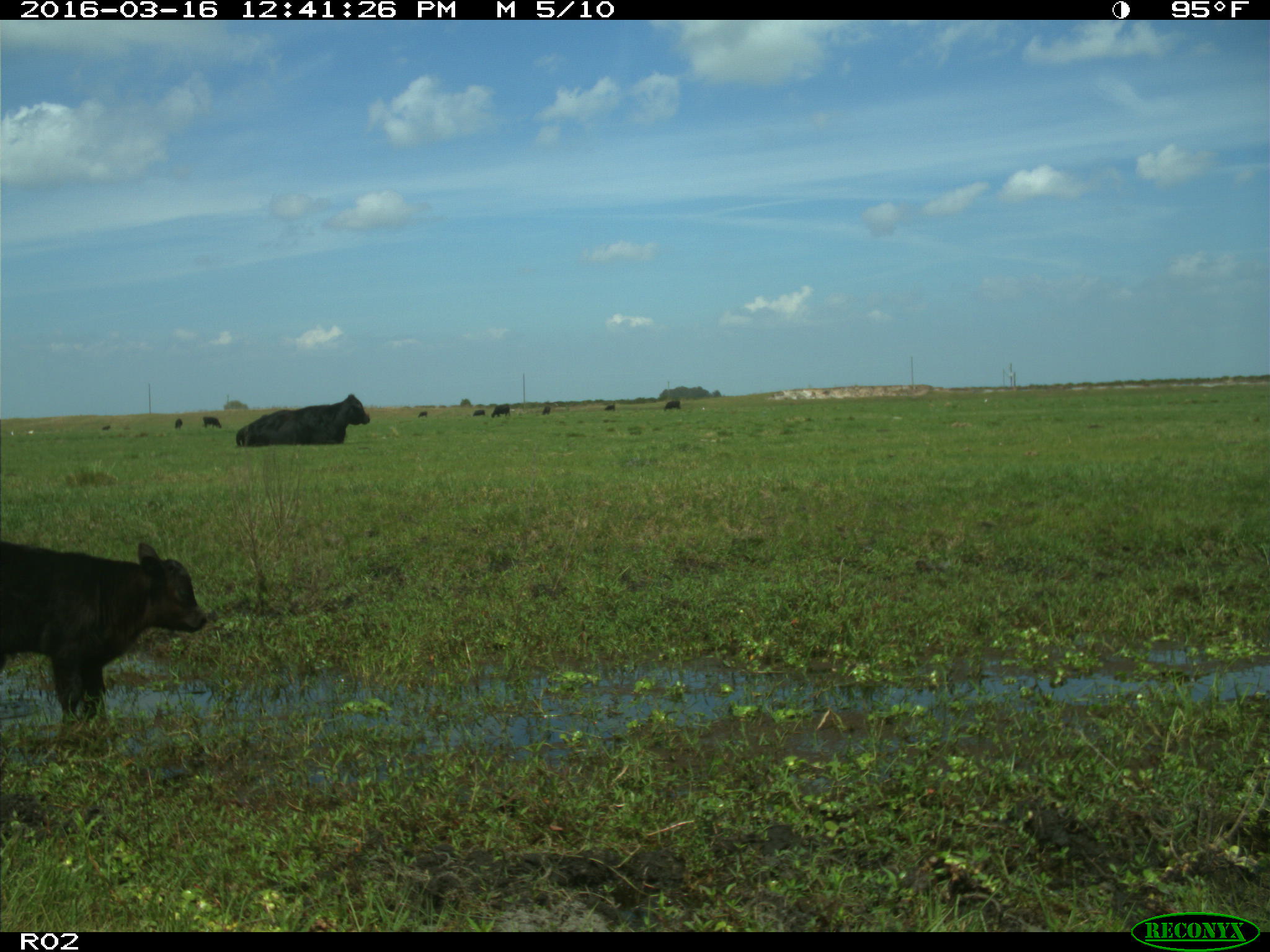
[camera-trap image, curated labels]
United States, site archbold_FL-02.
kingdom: Animalia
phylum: Chordata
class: Mammalia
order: Artiodactyla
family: Bovidae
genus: Bos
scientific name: Bos taurus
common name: domestic cow